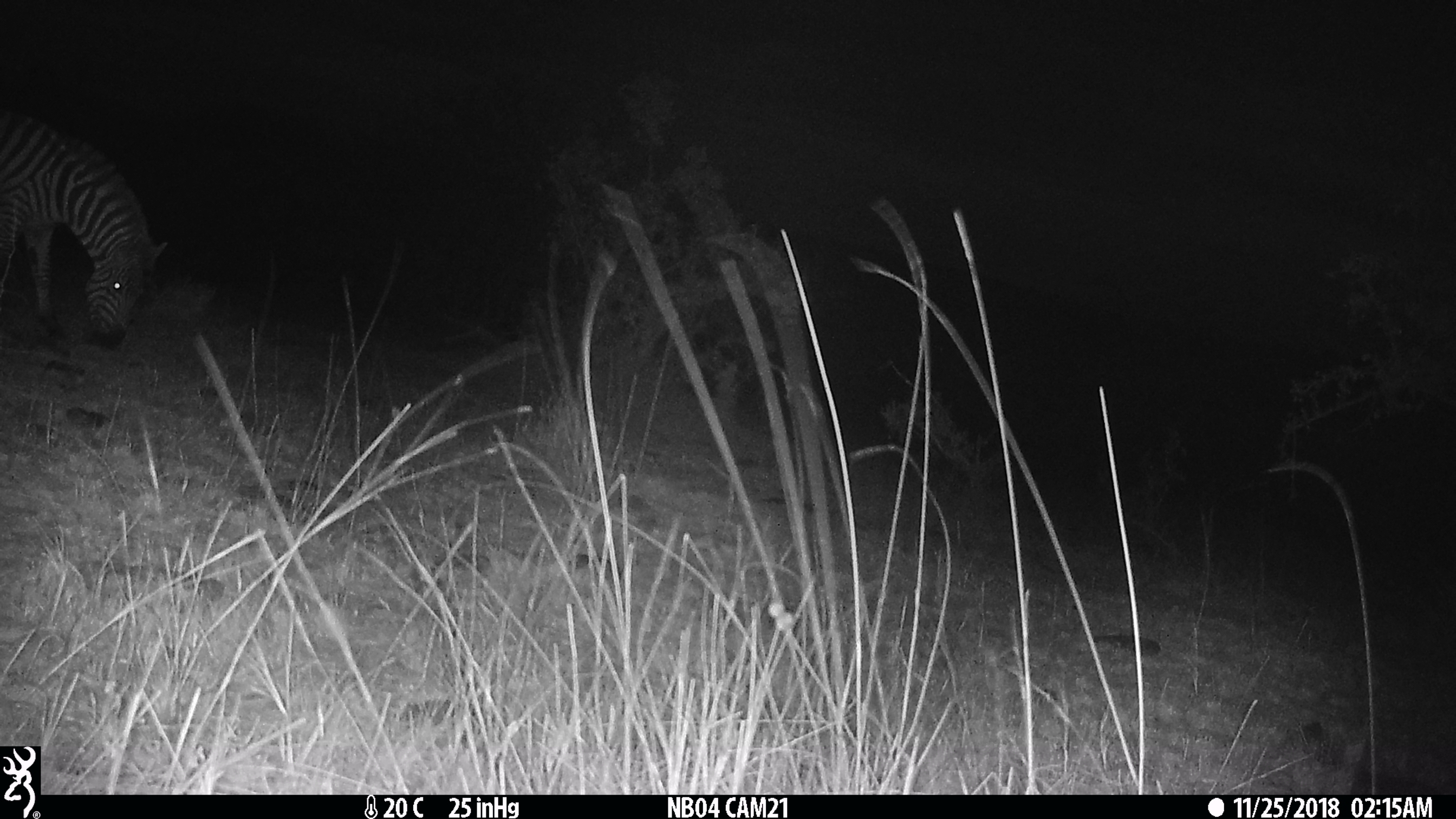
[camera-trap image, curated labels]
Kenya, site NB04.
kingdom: Animalia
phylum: Chordata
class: Mammalia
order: Perissodactyla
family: Equidae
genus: Equus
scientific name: Equus quagga burchellii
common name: burchell's zebra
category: zebra